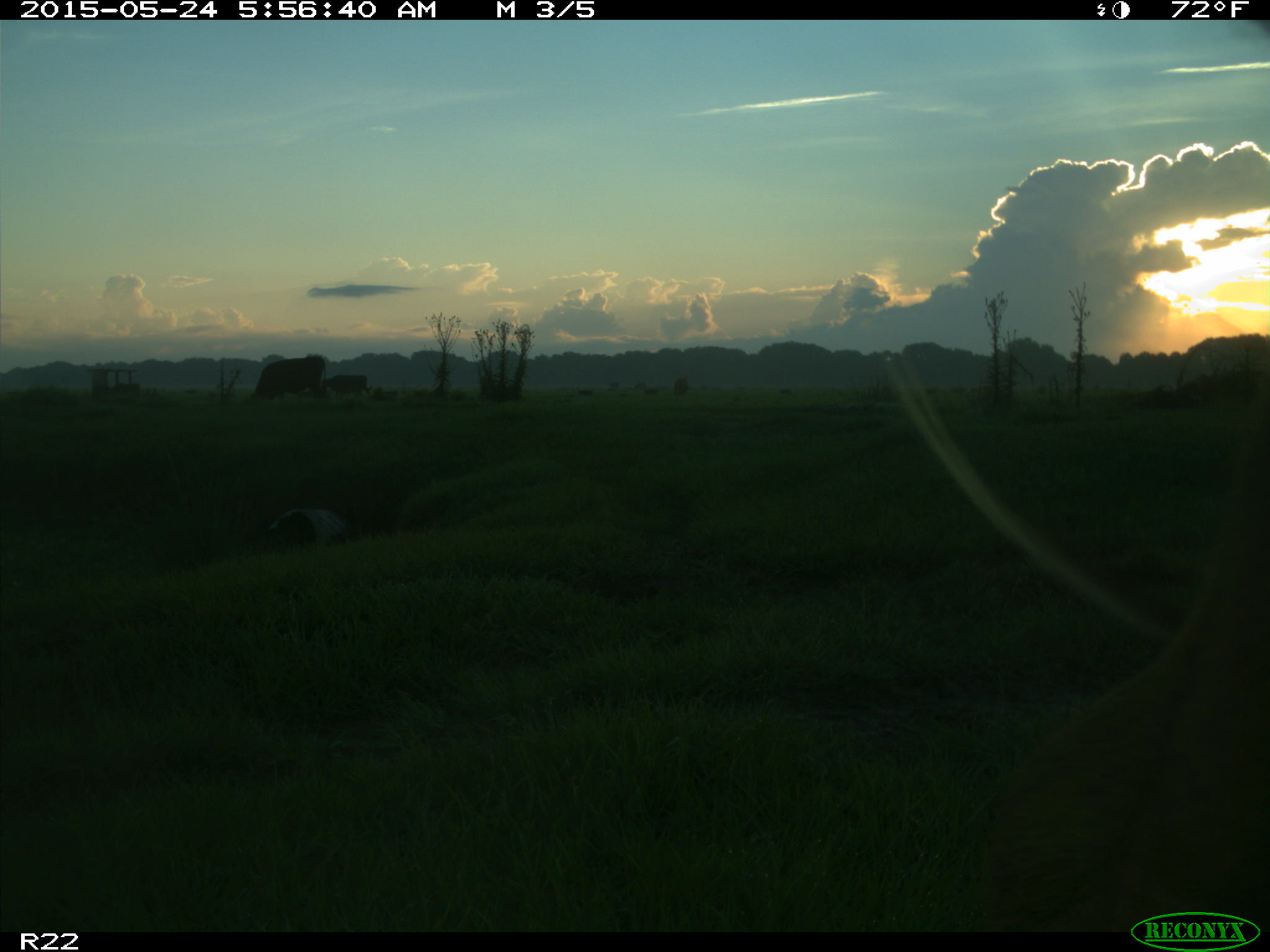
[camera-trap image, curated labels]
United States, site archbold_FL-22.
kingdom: Animalia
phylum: Chordata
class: Mammalia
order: Artiodactyla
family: Bovidae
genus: Bos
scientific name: Bos taurus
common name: domestic cow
Bos taurus (domestic cow).